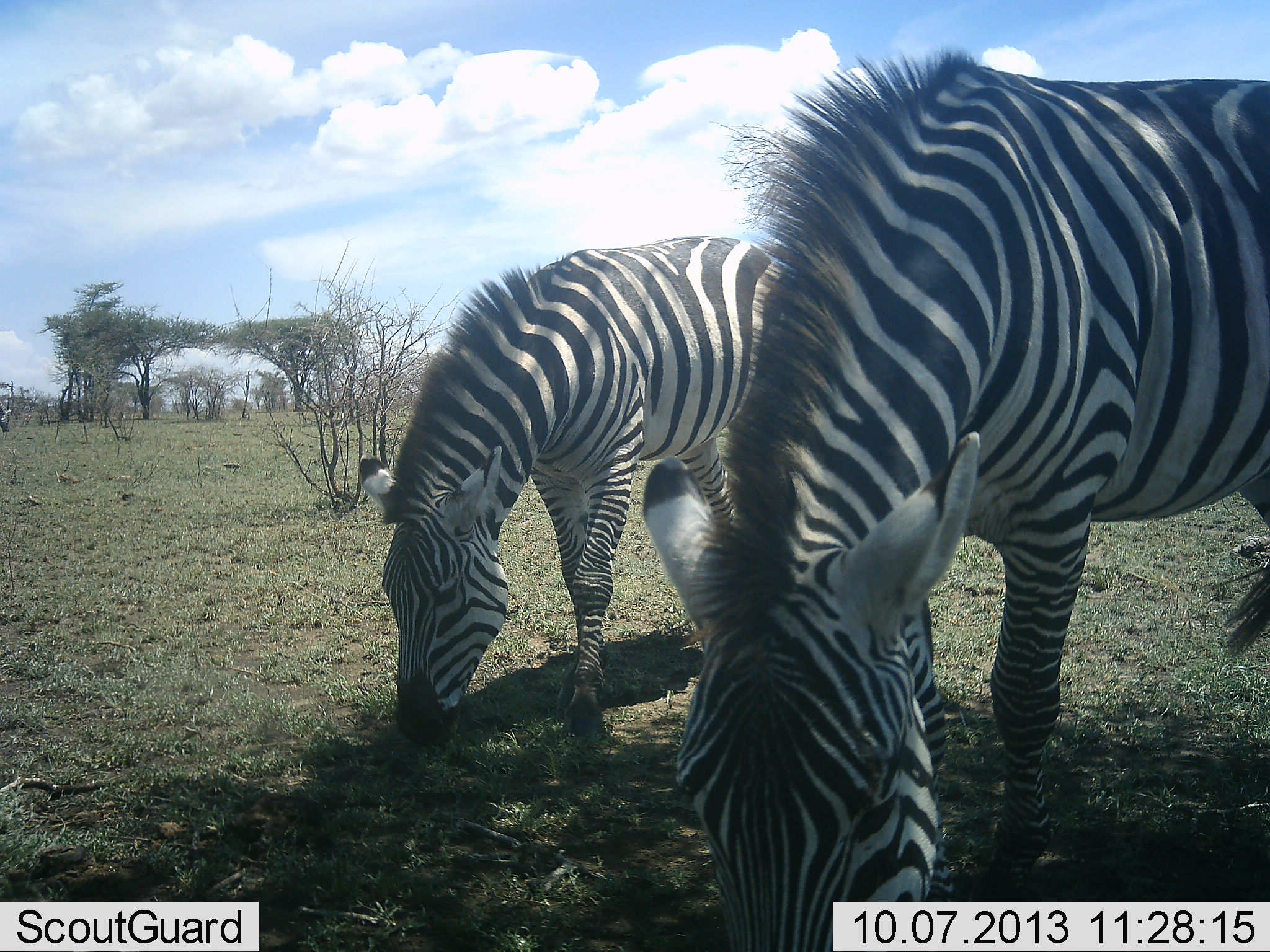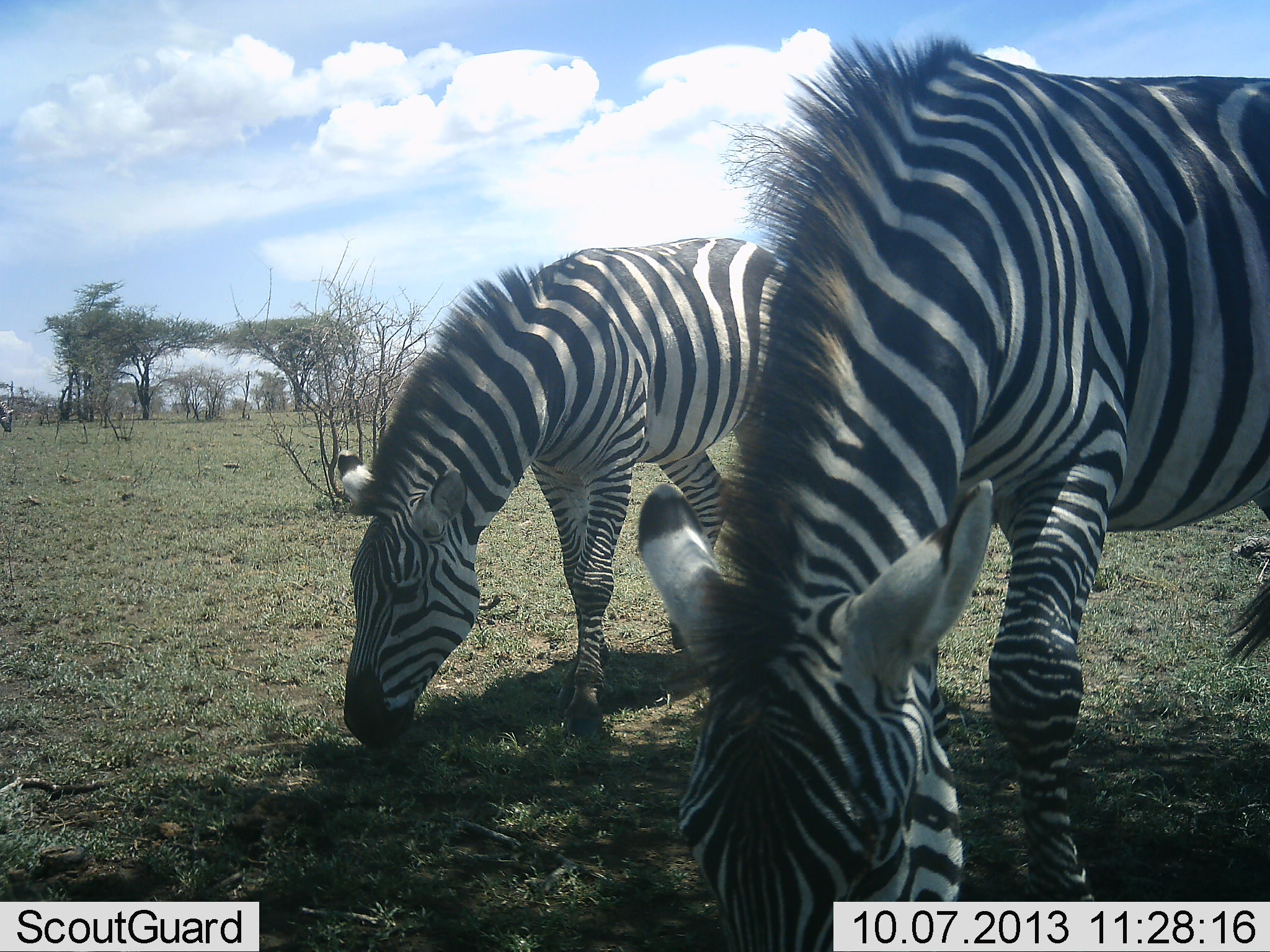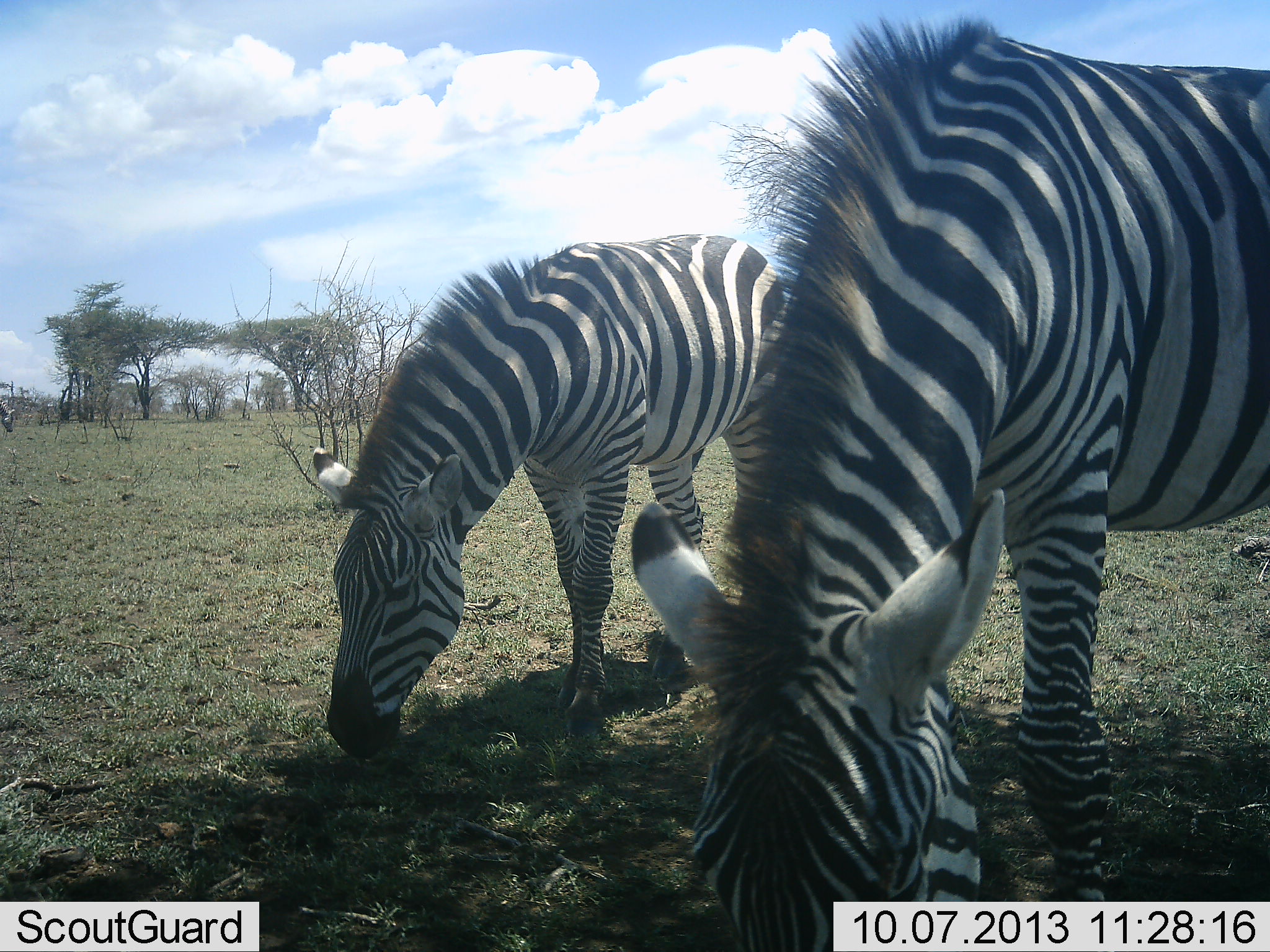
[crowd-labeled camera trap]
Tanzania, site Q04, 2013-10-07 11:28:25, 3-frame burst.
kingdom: Animalia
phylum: Chordata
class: Mammalia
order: Perissodactyla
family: Equidae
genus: Equus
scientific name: Equus quagga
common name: plains zebra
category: zebra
Zebra (plains zebra) (Equus quagga), count 2. Behavior (volunteer vote fractions): standing 26%, resting 0%, moving 4%, interacting 0%. Young present (vote fraction): 0%. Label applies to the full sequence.